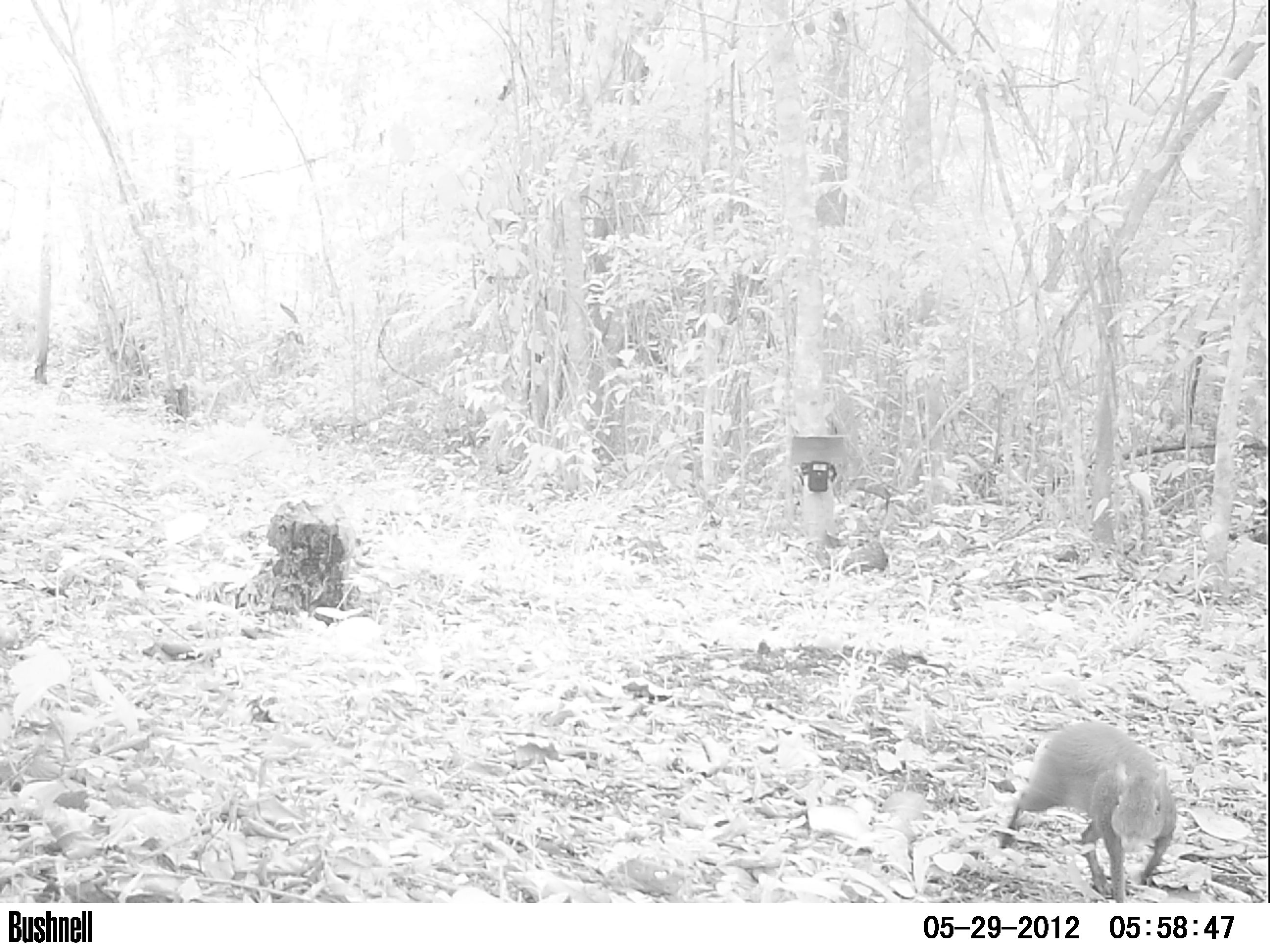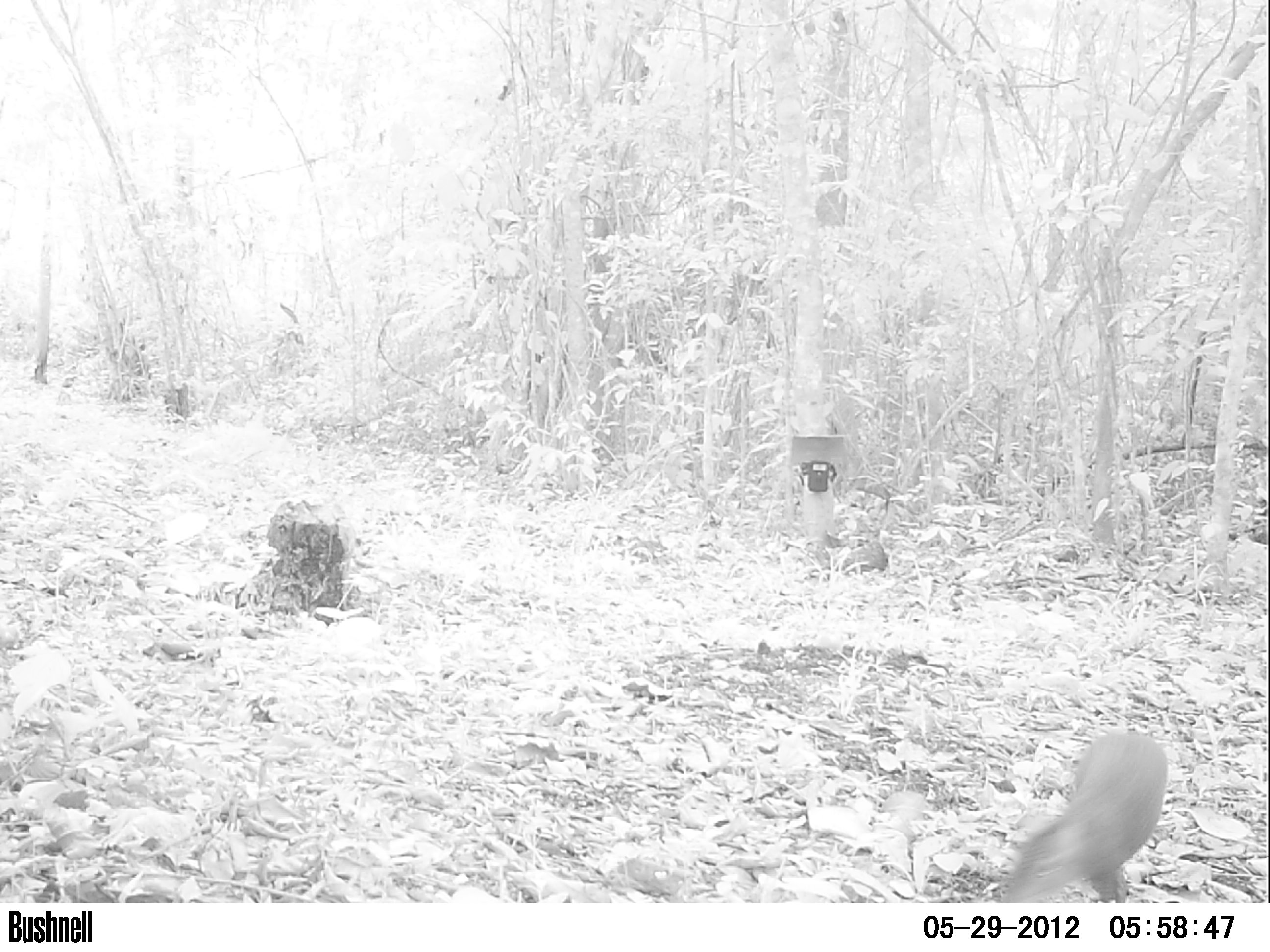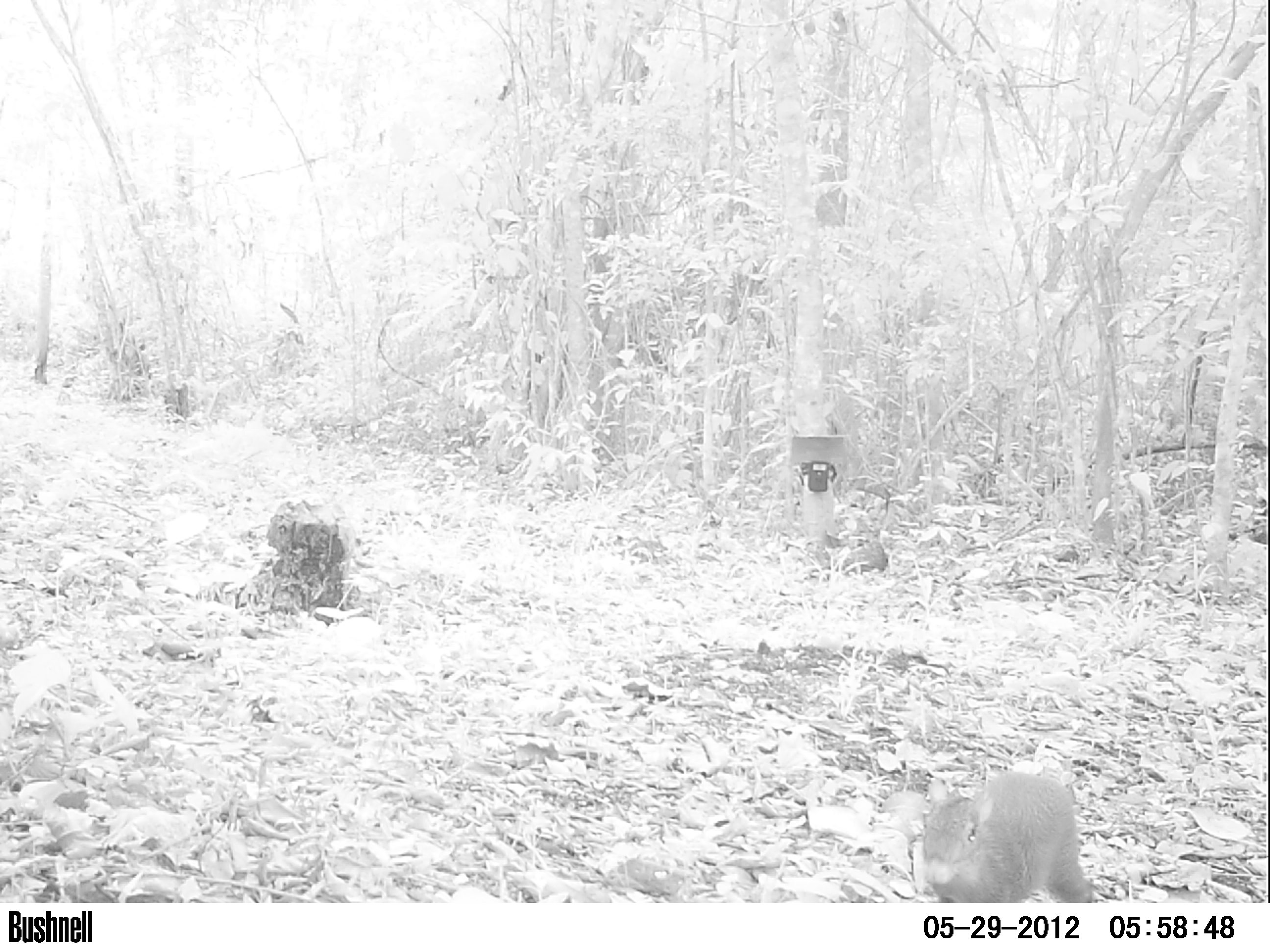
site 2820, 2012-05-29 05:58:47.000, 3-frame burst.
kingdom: Animalia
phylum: Chordata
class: Mammalia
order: Rodentia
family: Dasyproctidae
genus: Dasyprocta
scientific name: Dasyprocta punctata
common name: central american agouti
Dasyprocta punctata (central american agouti), count 1, age adult.